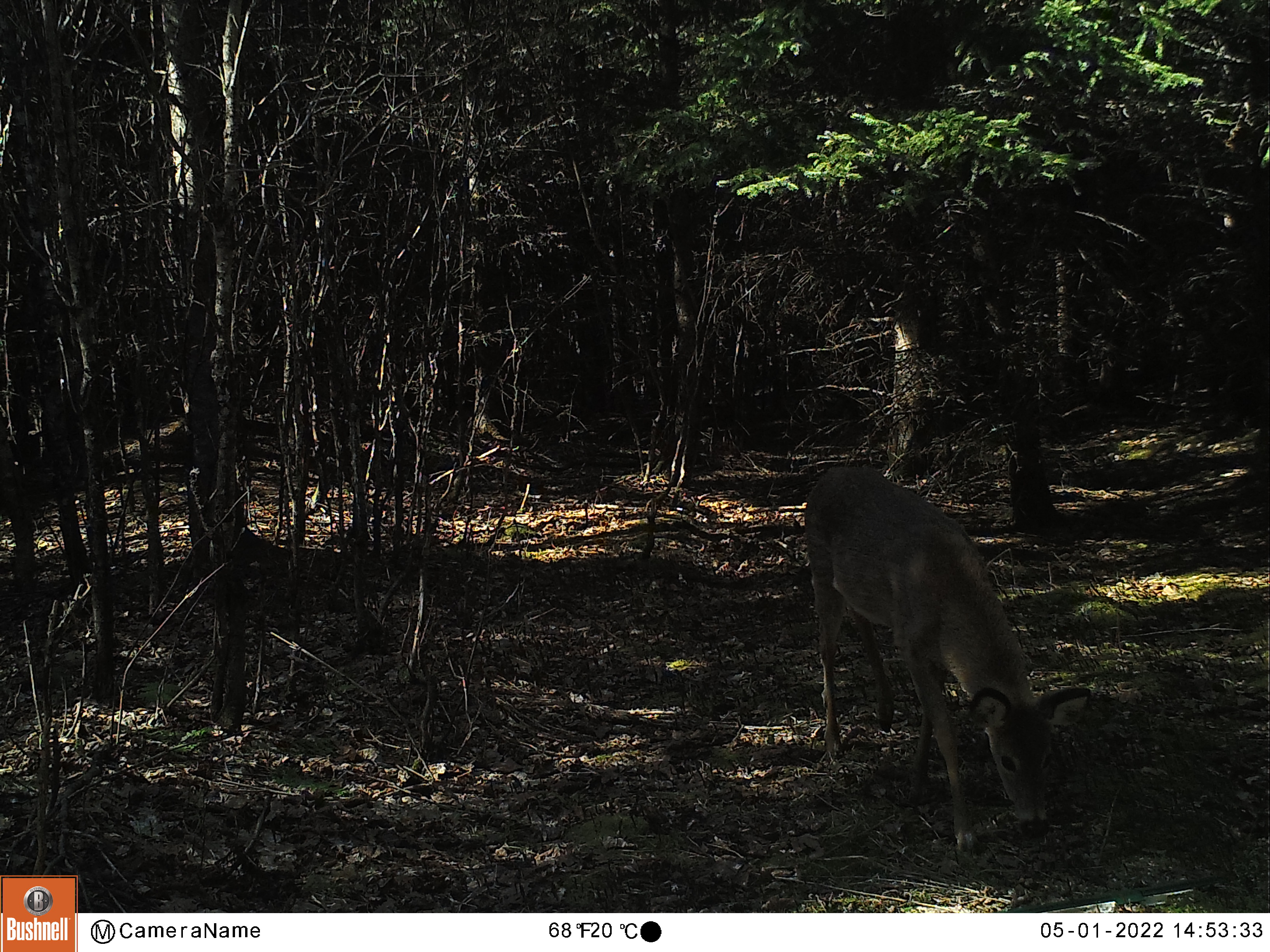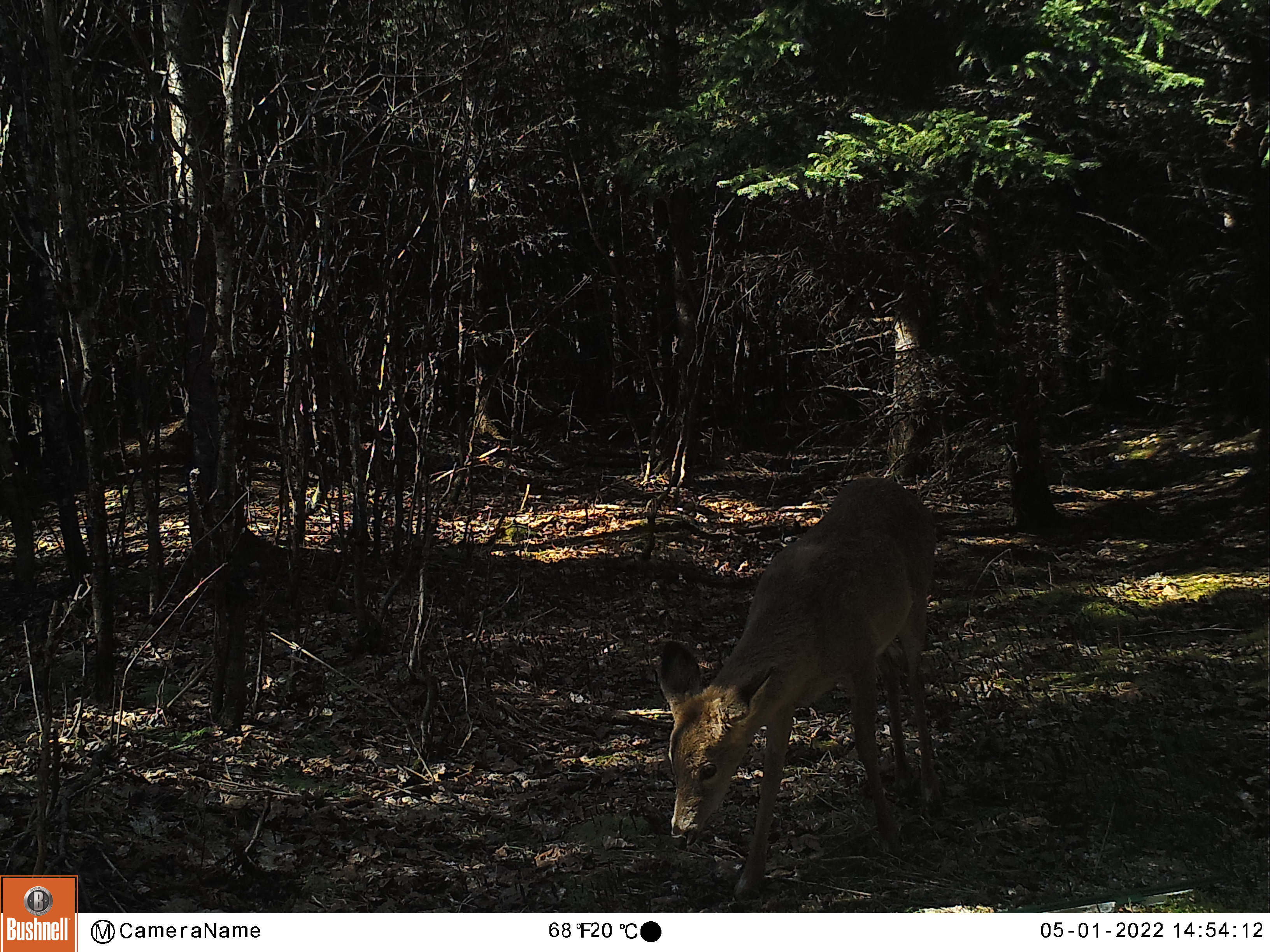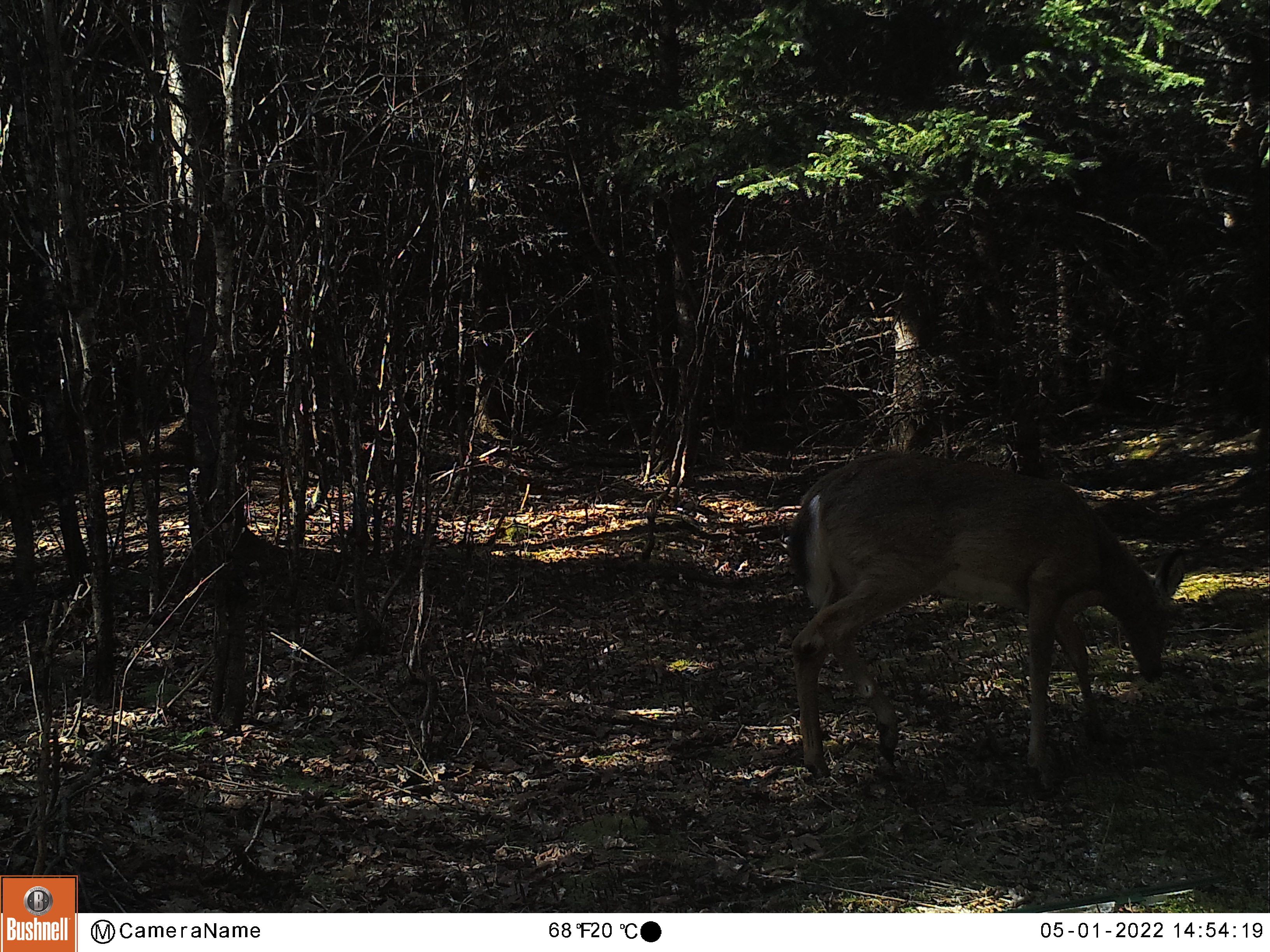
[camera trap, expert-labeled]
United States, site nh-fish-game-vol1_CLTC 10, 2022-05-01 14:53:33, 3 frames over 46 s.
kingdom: Animalia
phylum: Chordata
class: Mammalia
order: Artiodactyla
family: Cervidae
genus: Odocoileus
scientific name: Odocoileus virginianus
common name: white-tailed deer